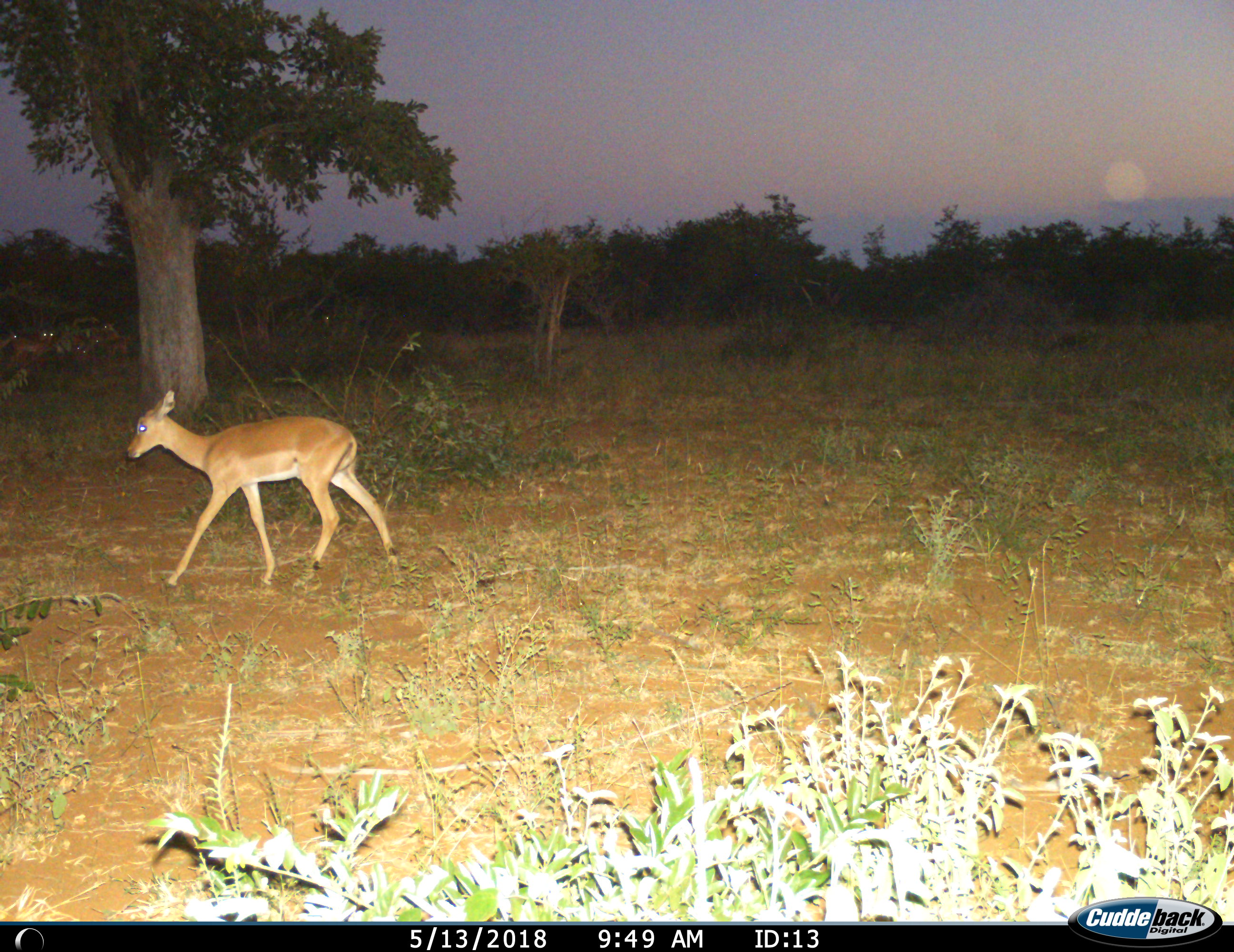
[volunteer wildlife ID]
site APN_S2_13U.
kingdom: Animalia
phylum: Chordata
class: Mammalia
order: Artiodactyla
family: Bovidae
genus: Aepyceros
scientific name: Aepyceros melampus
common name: impala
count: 5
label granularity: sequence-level